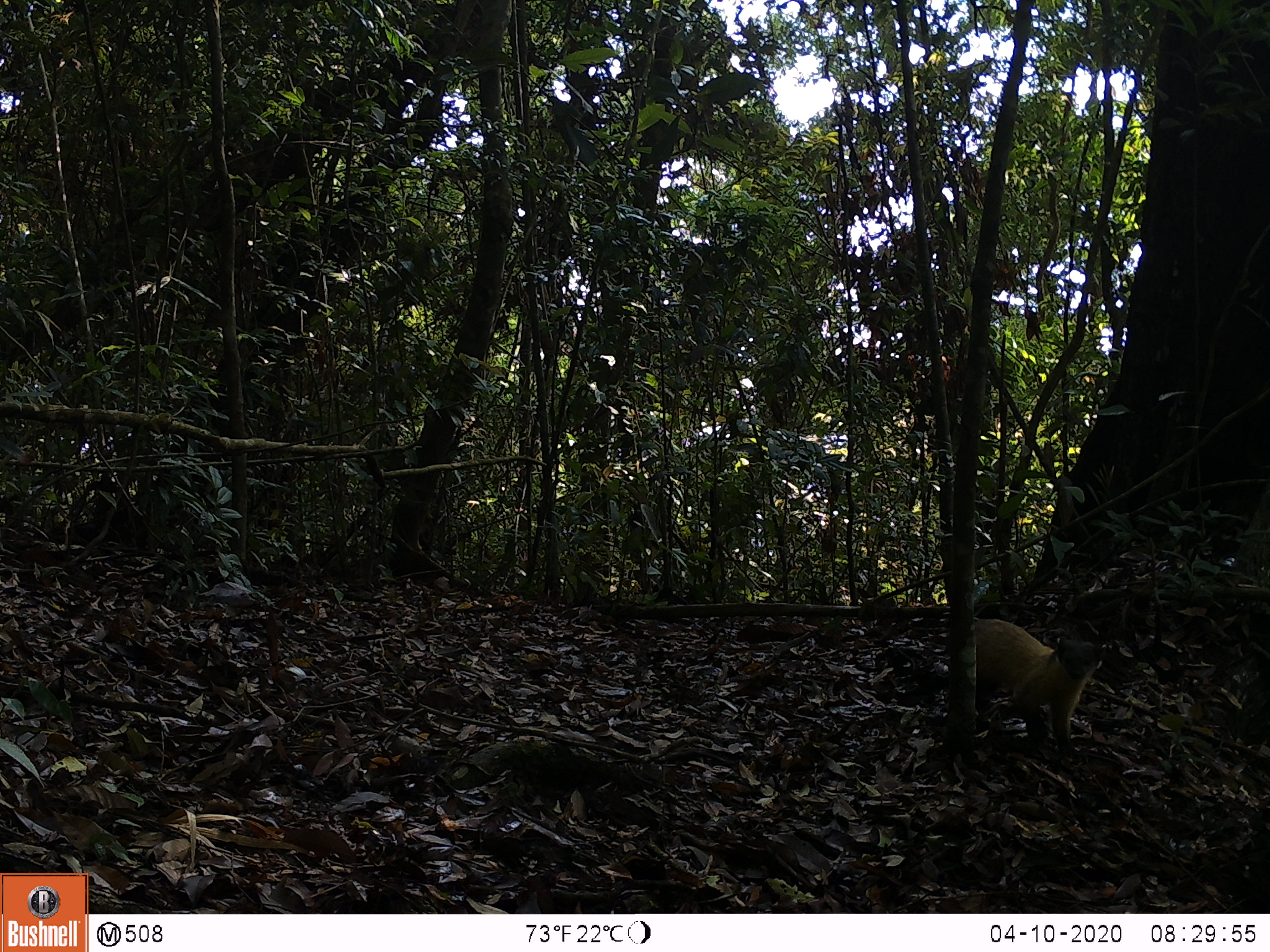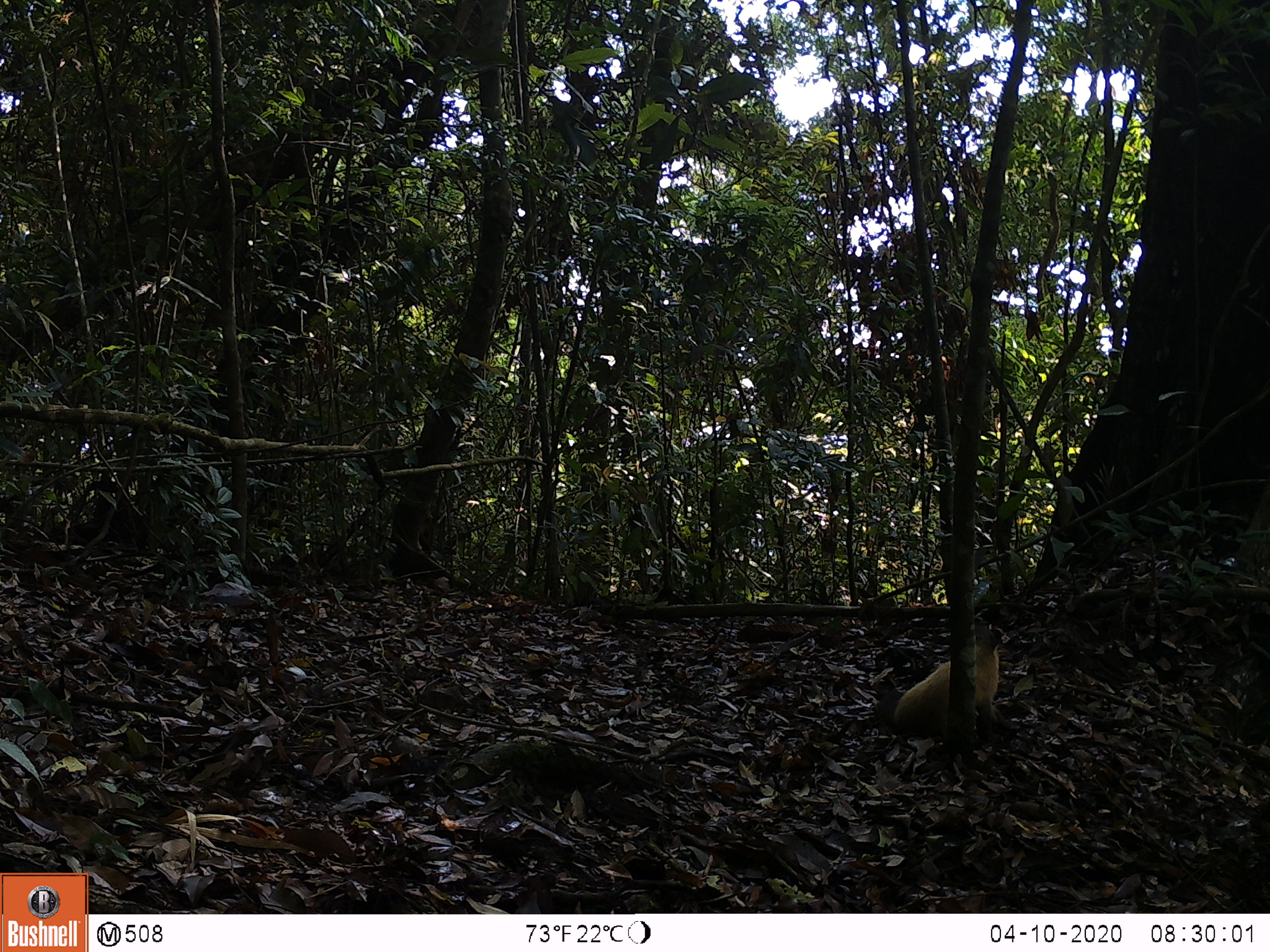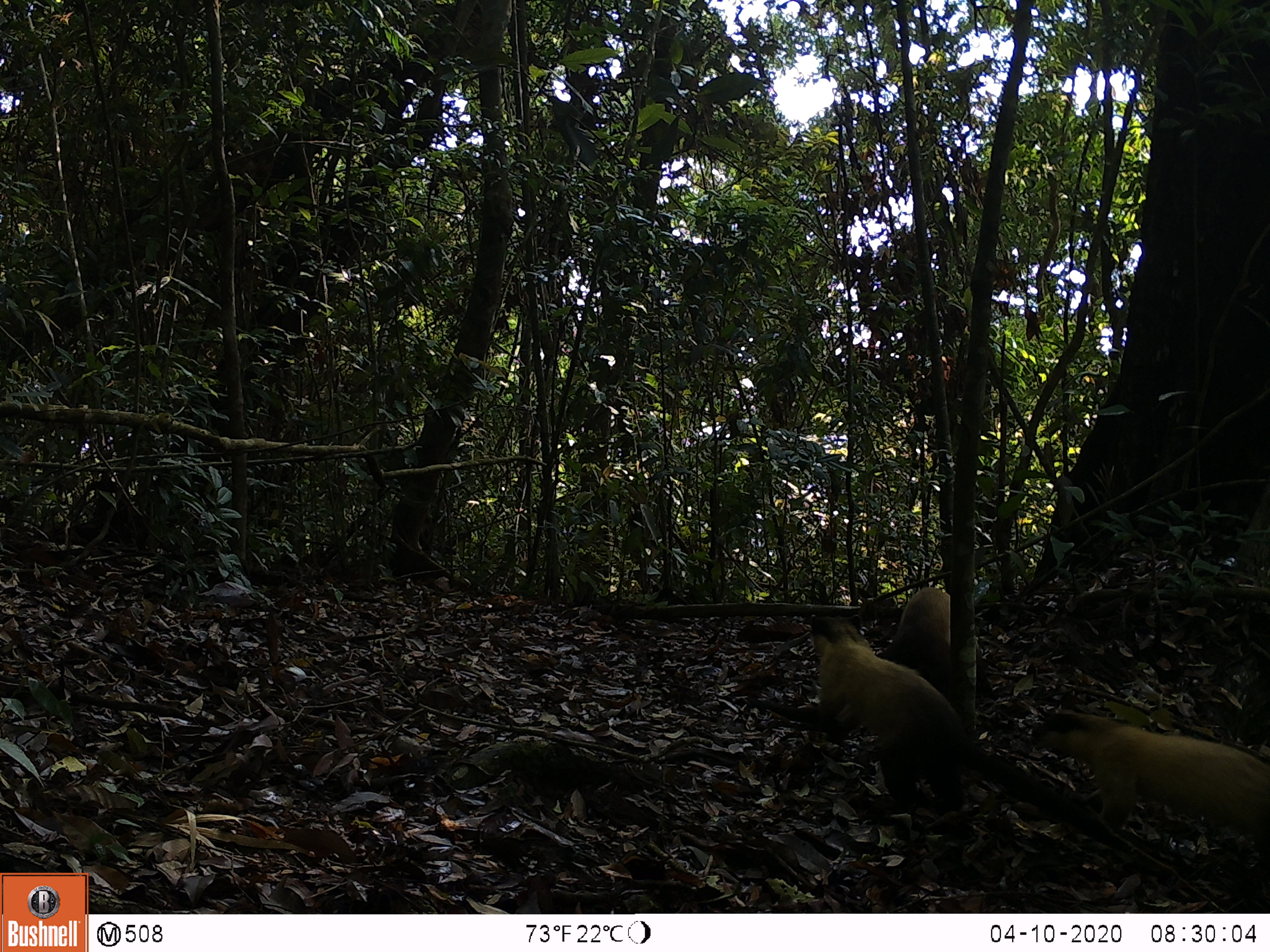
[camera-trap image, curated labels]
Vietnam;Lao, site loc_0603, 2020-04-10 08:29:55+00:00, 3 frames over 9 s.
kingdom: Animalia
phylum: Chordata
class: Mammalia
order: Carnivora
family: Mustelidae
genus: Martes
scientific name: Martes flavigula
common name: yellow-throated marten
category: yellow throated marten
Yellow throated marten (yellow-throated marten) (Martes flavigula). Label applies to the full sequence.